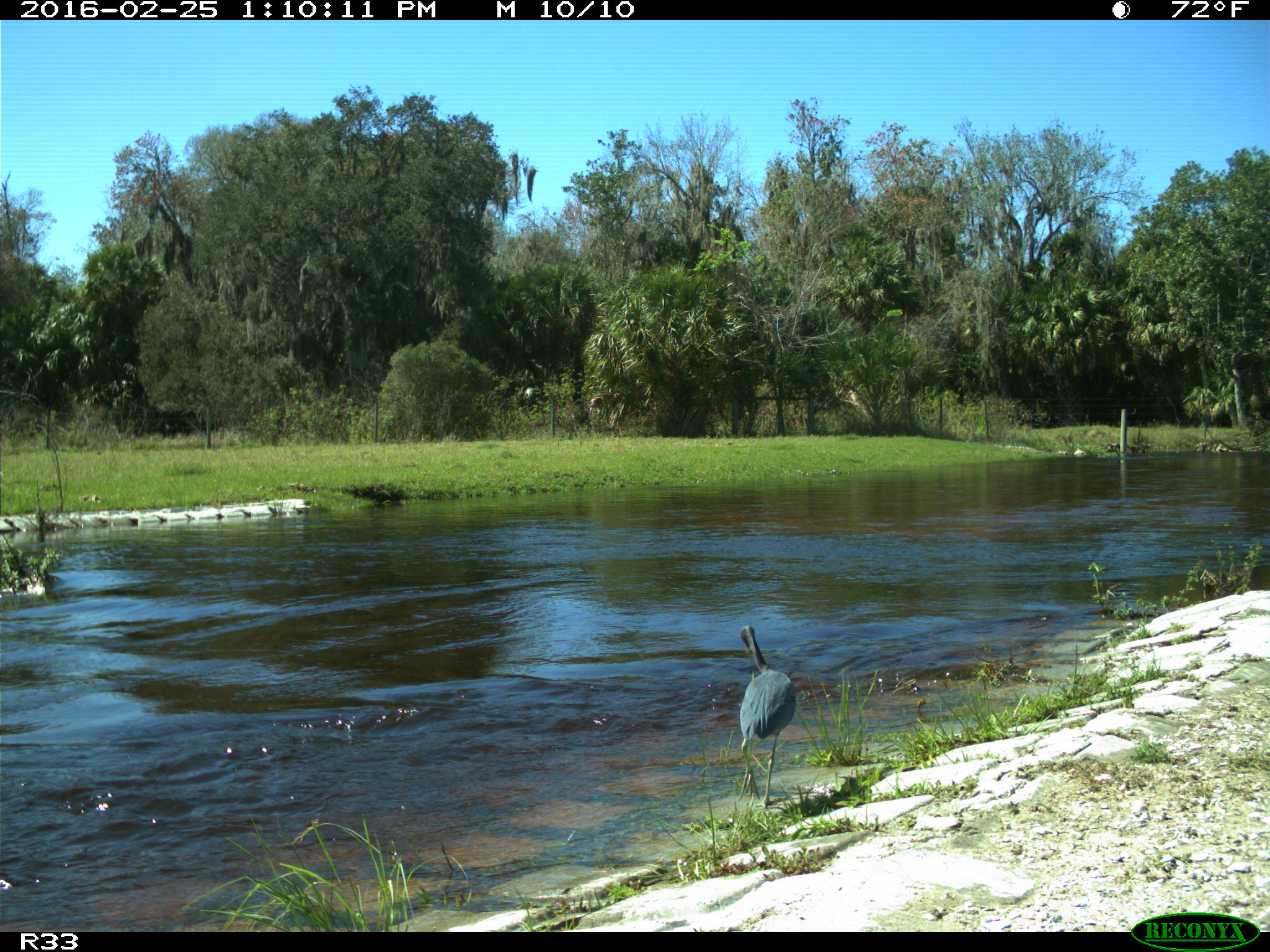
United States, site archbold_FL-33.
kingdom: Animalia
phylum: Chordata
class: Aves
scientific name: Aves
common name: birds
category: unidentified bird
Unidentified bird (birds) (Aves).